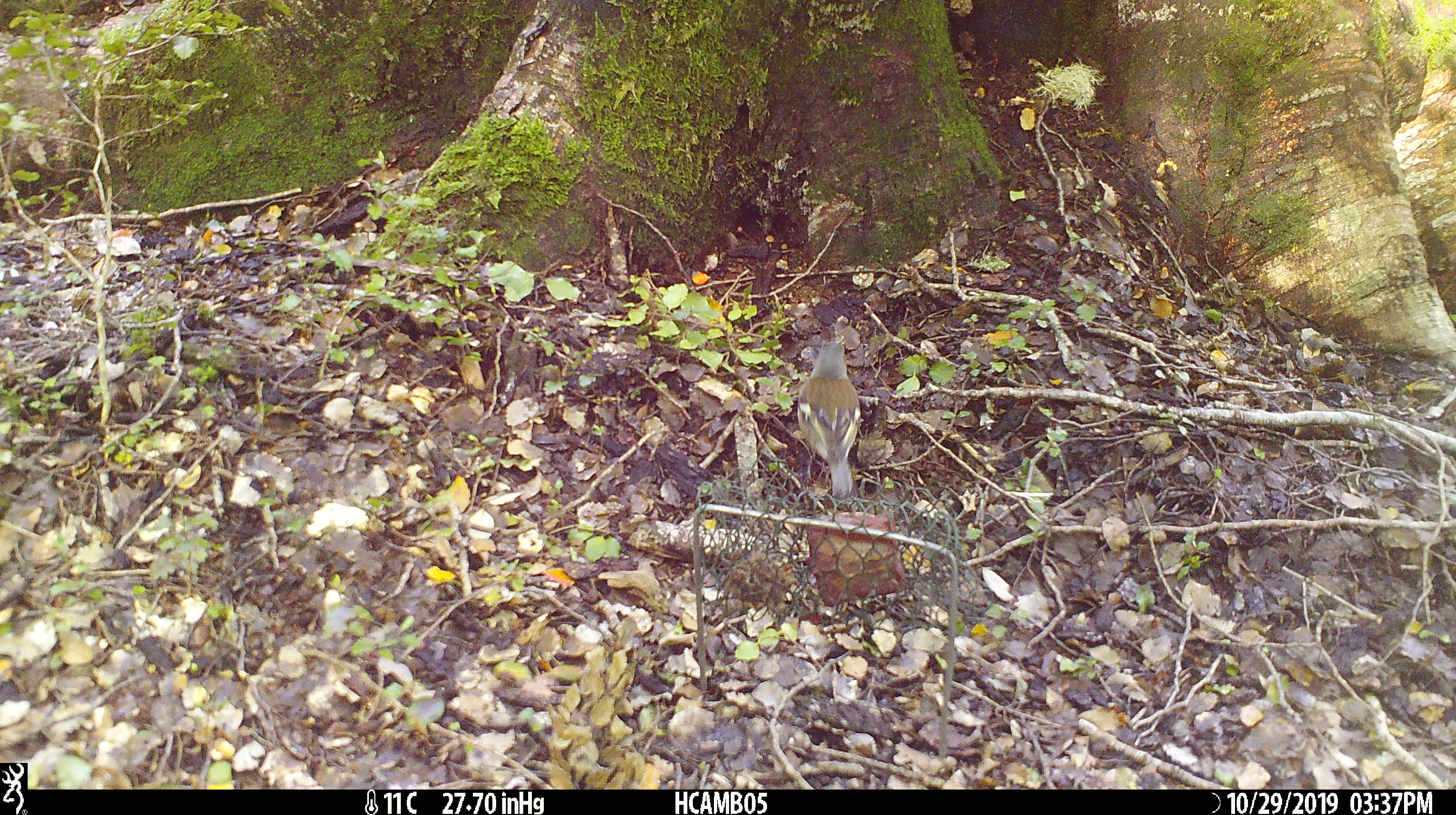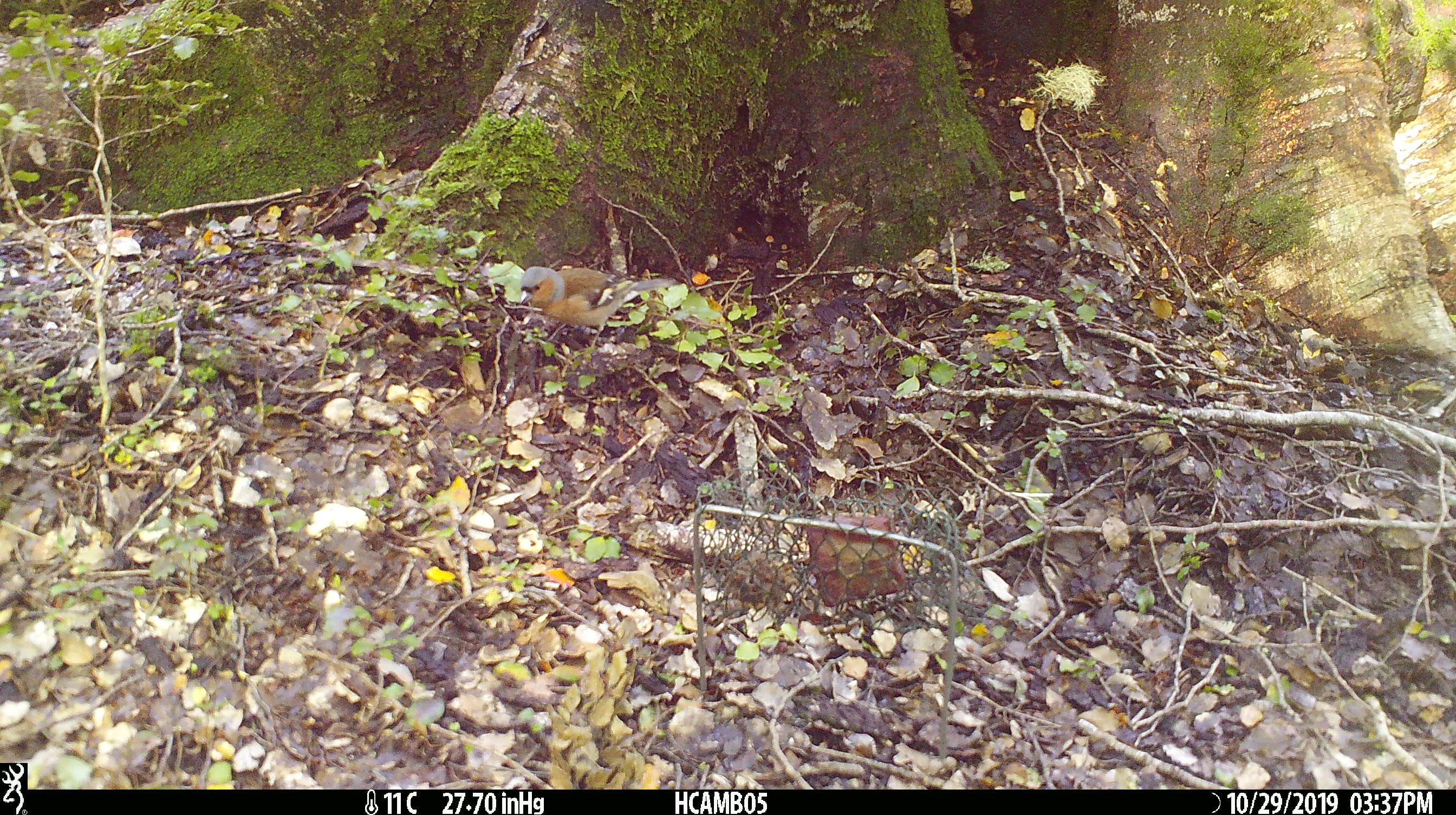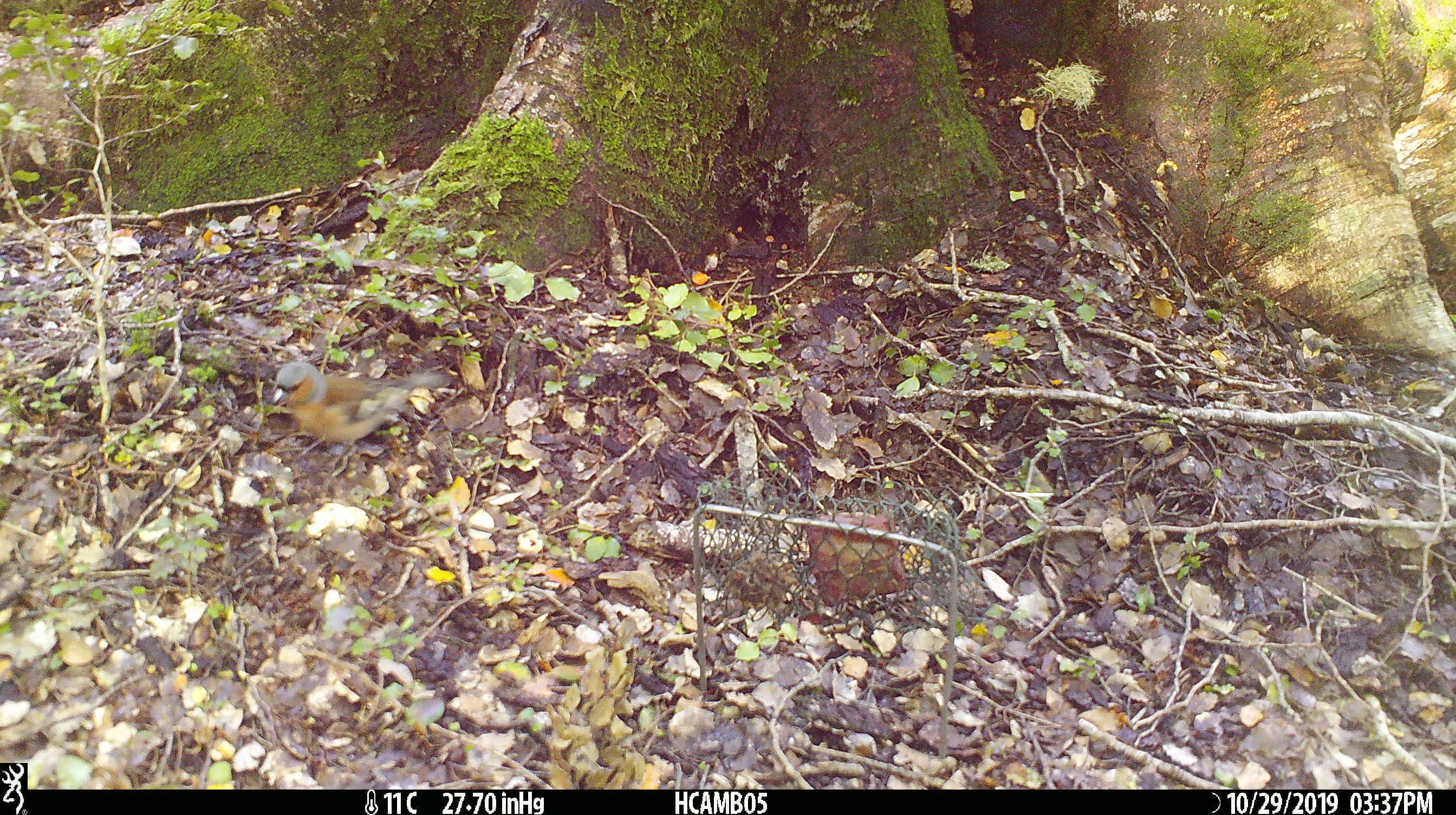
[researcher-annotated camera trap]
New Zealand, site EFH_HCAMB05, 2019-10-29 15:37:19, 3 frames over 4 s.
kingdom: Animalia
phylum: Chordata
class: Aves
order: Passeriformes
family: Fringillidae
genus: Fringilla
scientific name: Fringilla coelebs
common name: common chaffinch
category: chaffinch